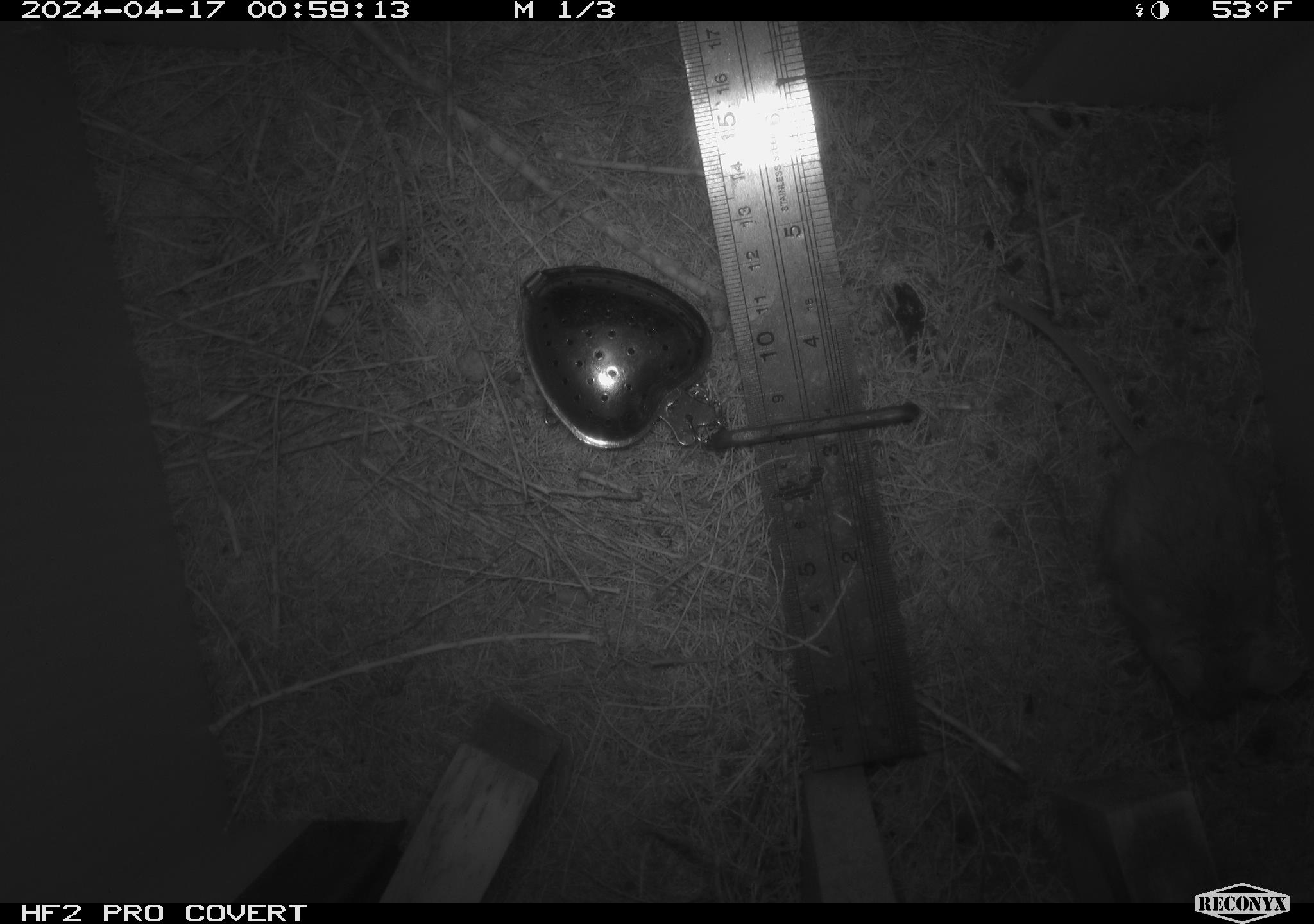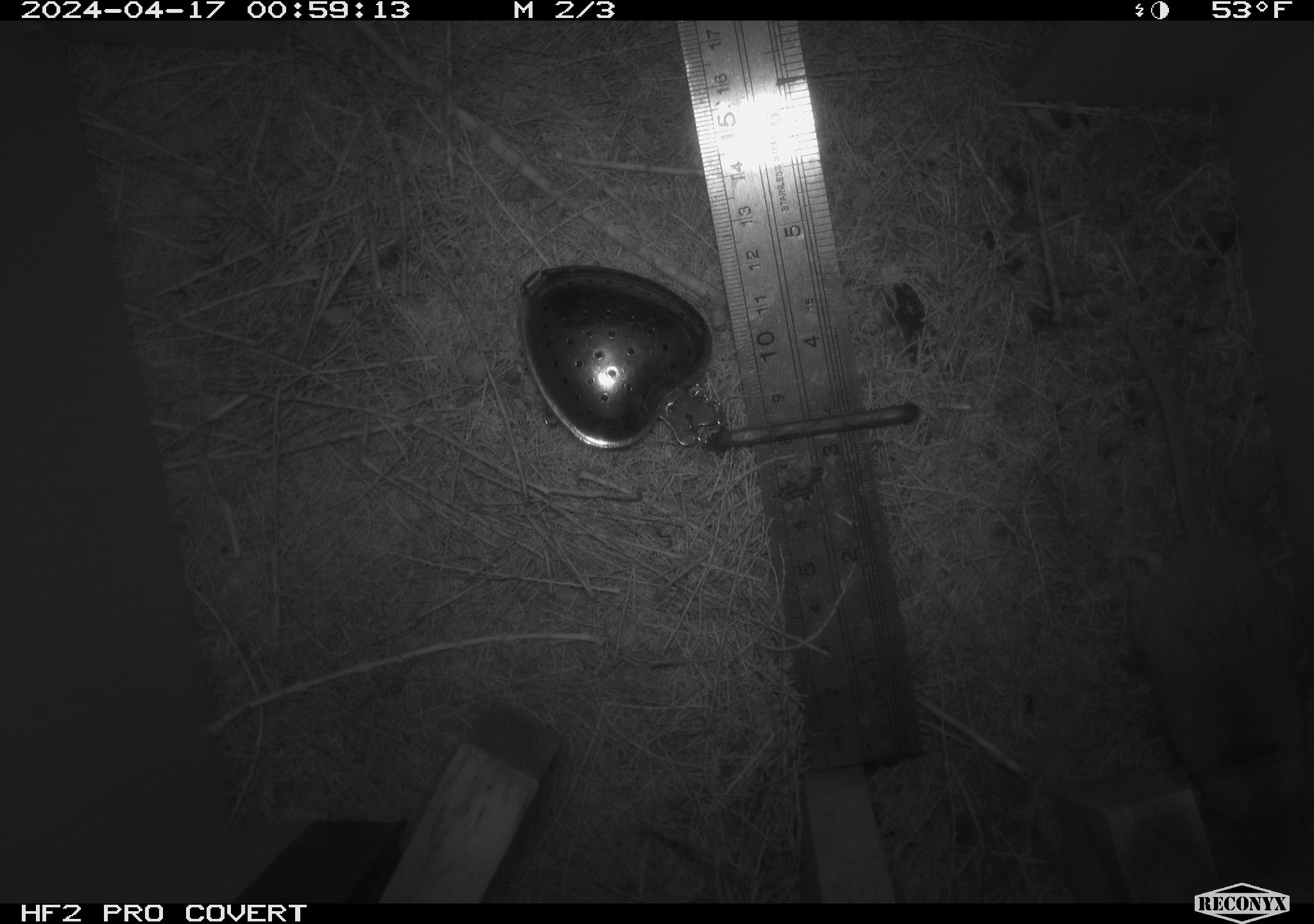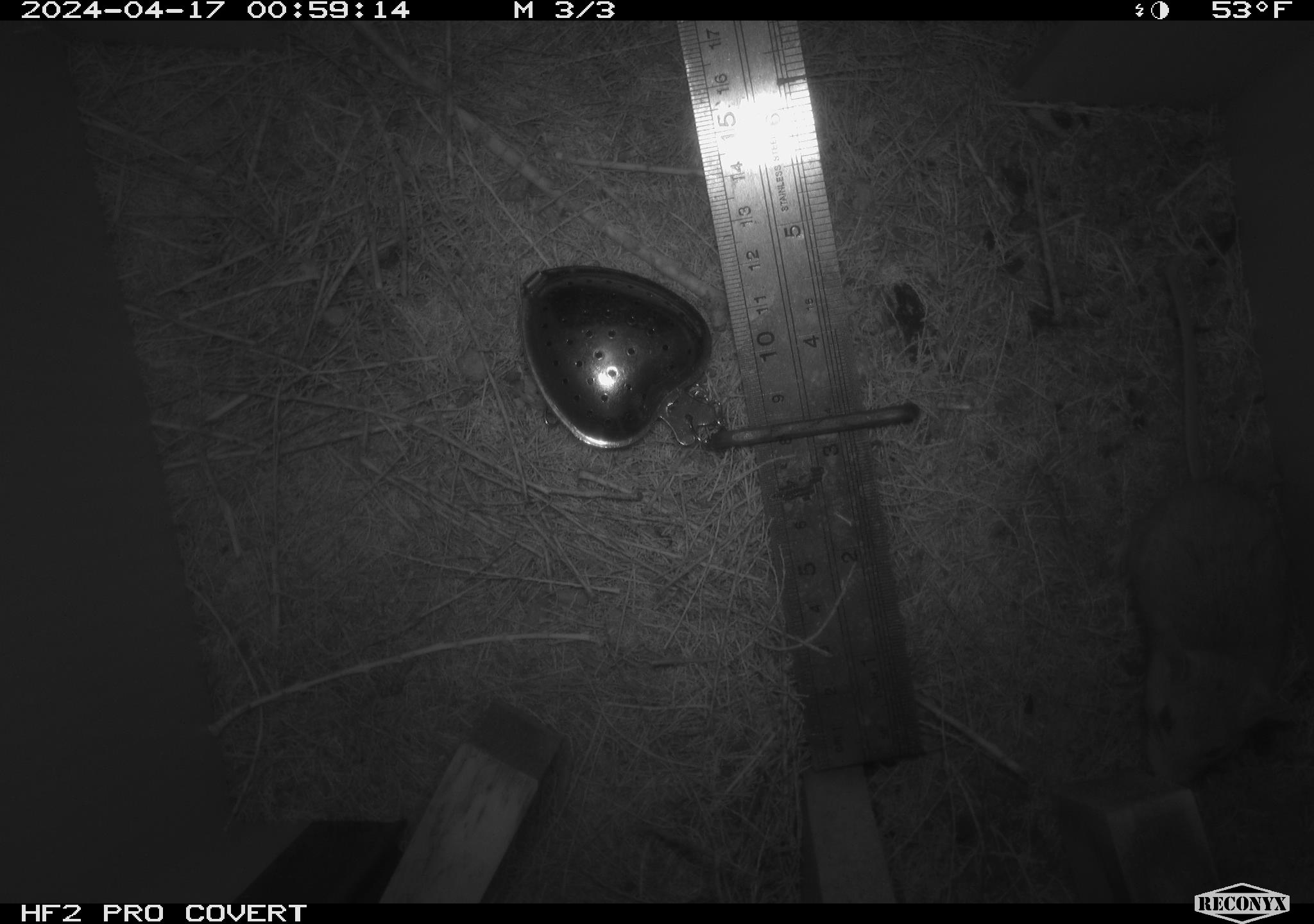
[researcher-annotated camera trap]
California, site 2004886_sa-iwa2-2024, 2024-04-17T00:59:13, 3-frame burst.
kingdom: Animalia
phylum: Chordata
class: Mammalia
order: Rodentia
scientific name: Rodentia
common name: mouse species